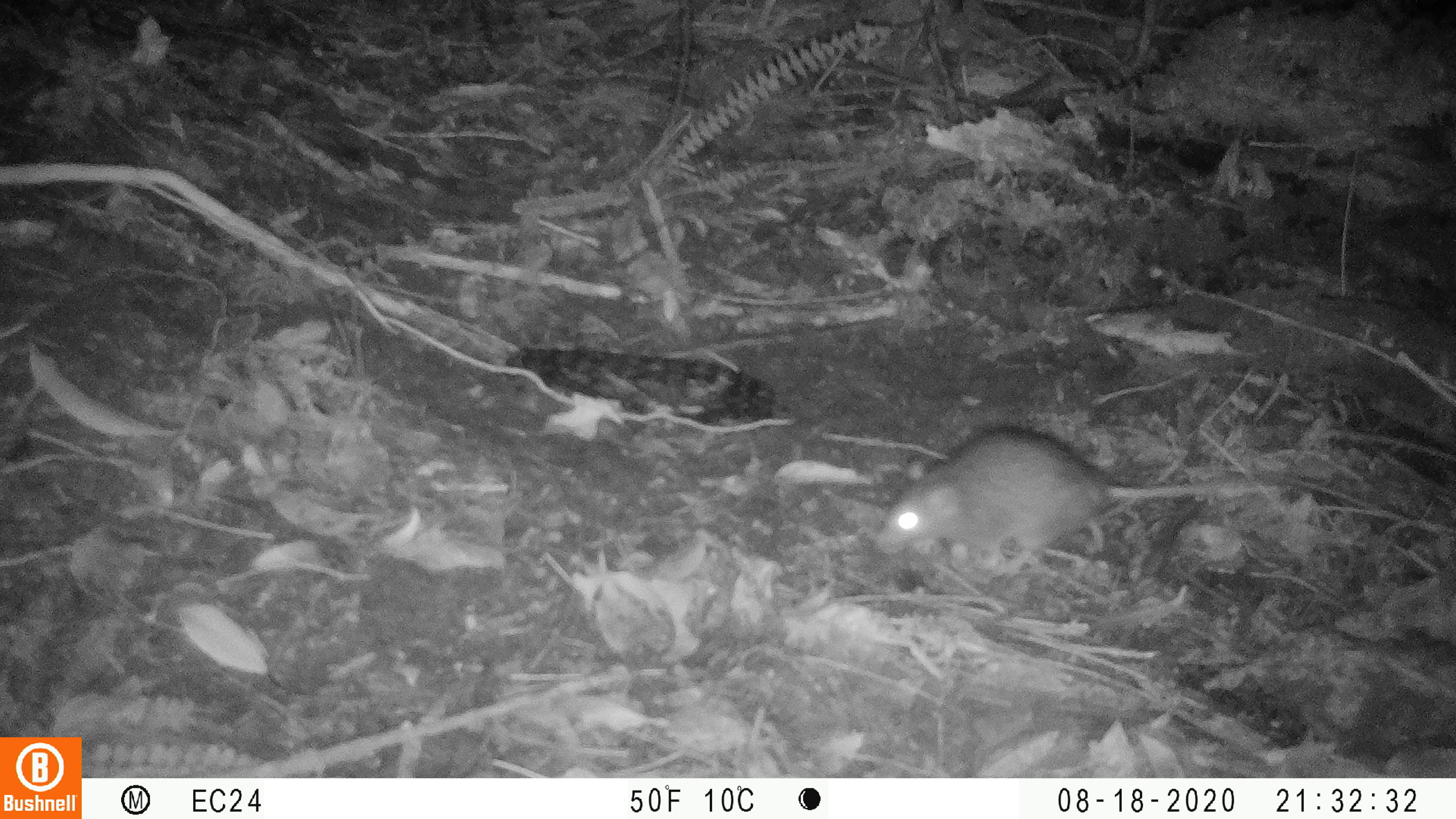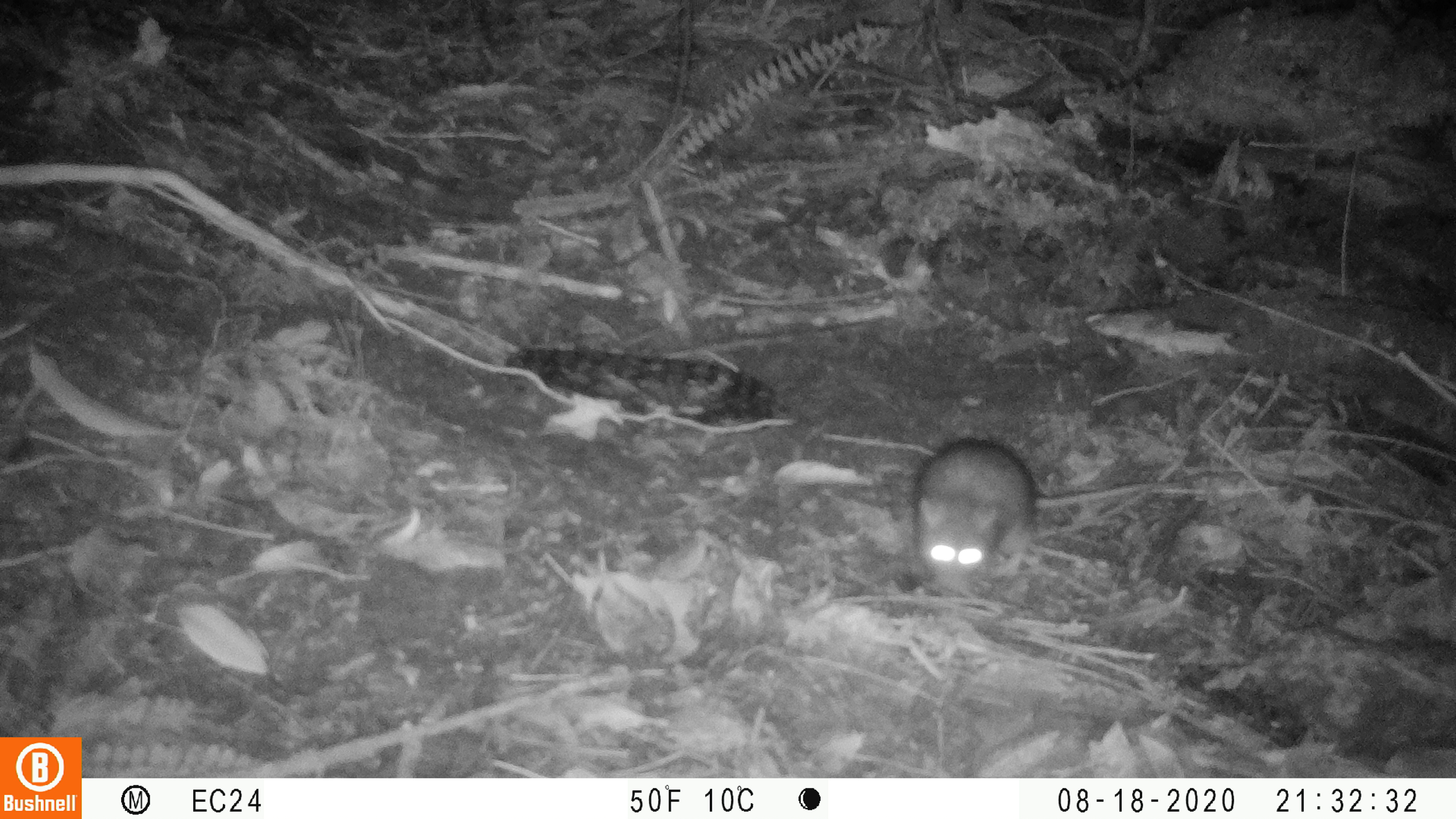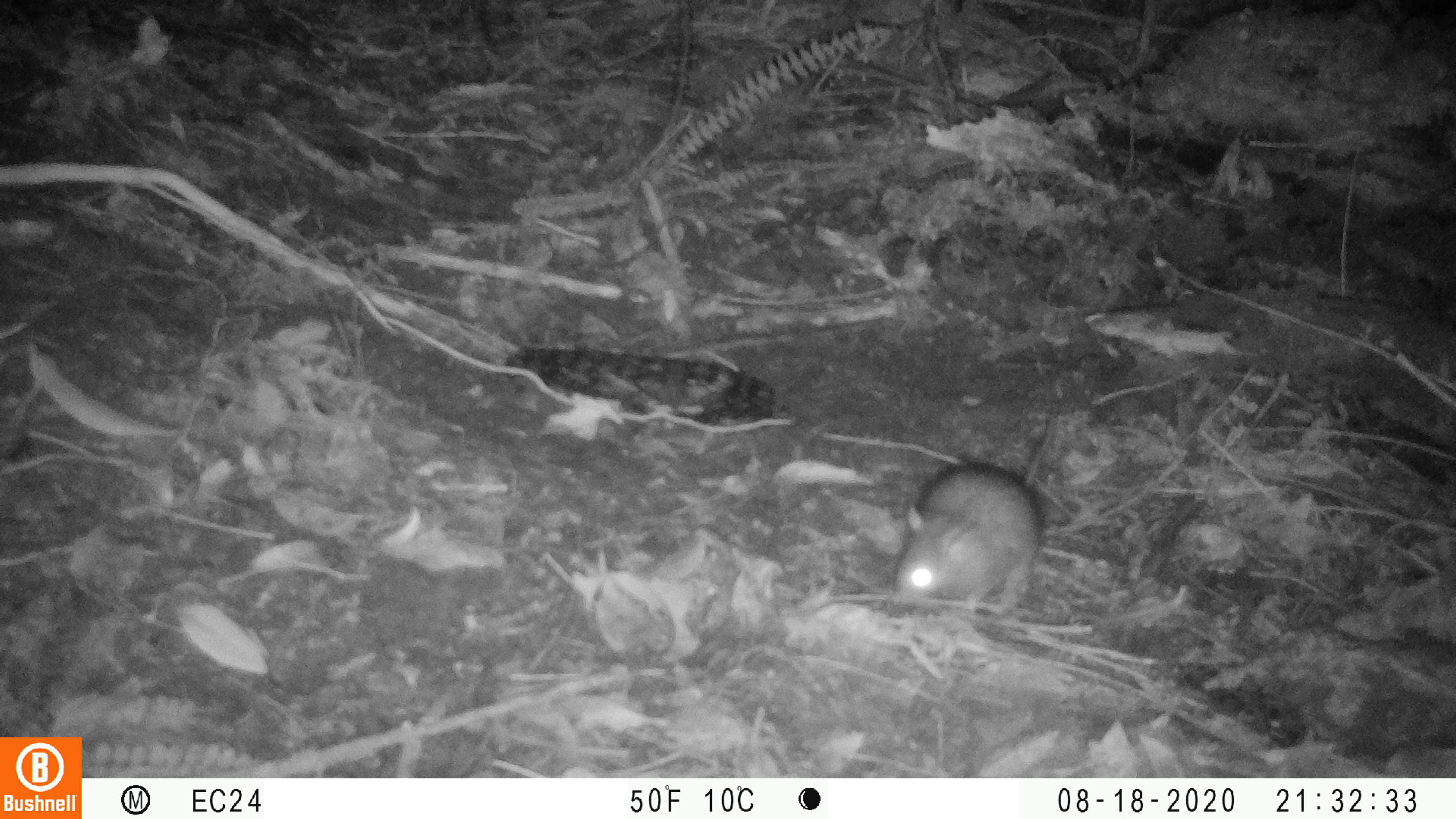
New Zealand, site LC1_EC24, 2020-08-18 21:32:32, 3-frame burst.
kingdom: Animalia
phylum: Chordata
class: Mammalia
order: Rodentia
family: Muridae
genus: Rattus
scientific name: Rattus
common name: rat